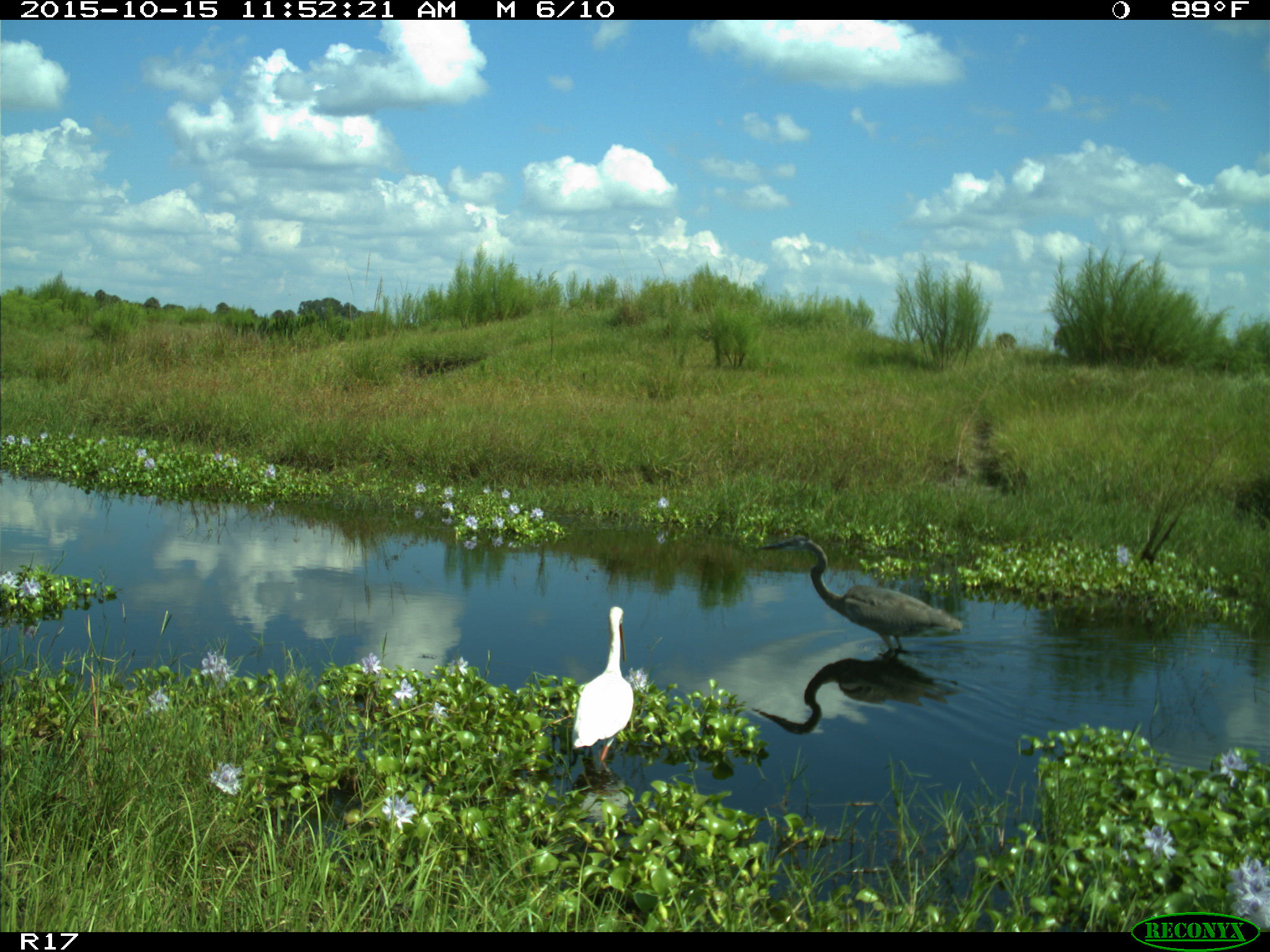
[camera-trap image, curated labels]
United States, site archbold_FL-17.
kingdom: Animalia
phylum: Chordata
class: Aves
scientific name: Aves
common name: birds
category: unidentified bird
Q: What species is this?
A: Unidentified bird (birds) (Aves).